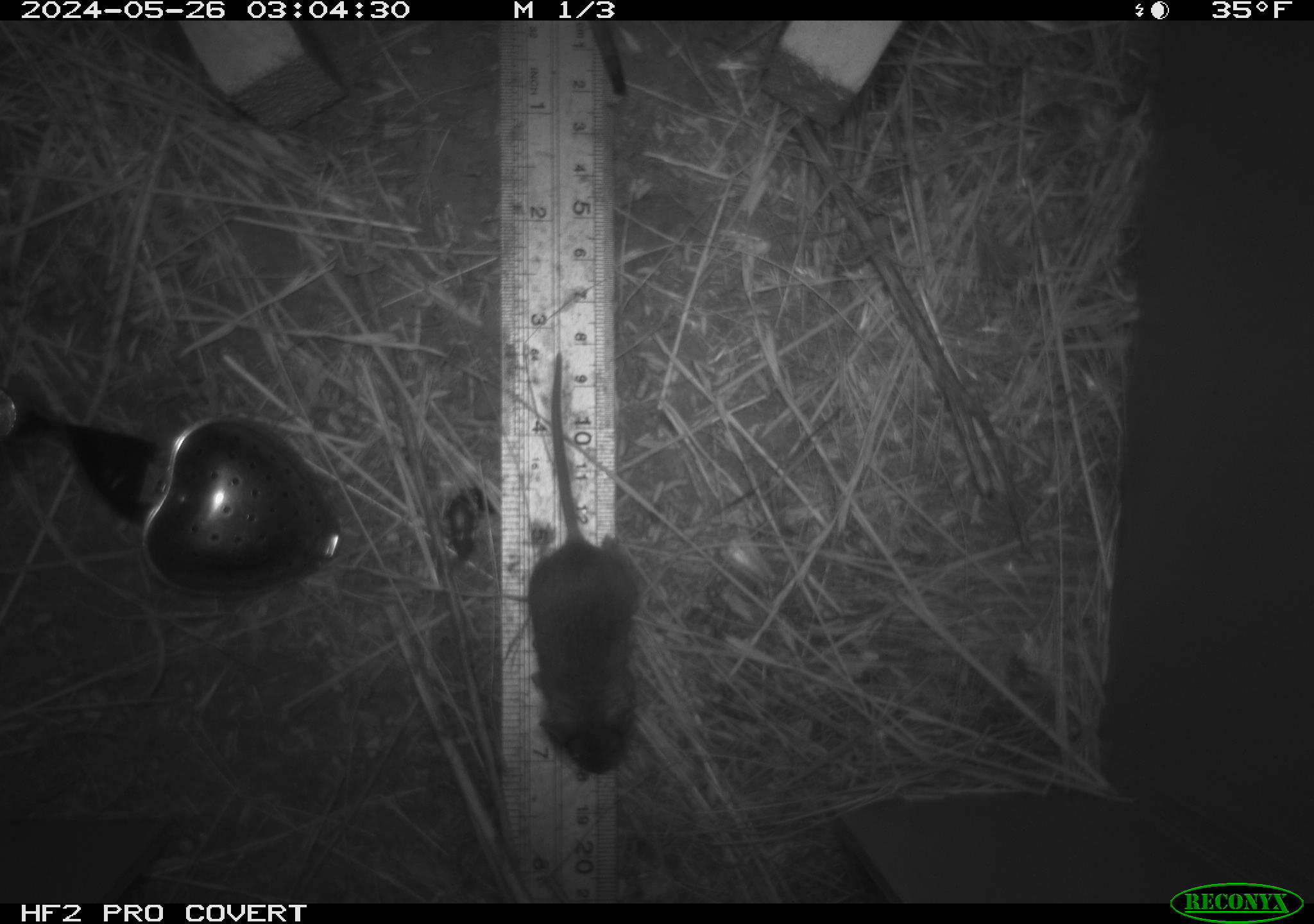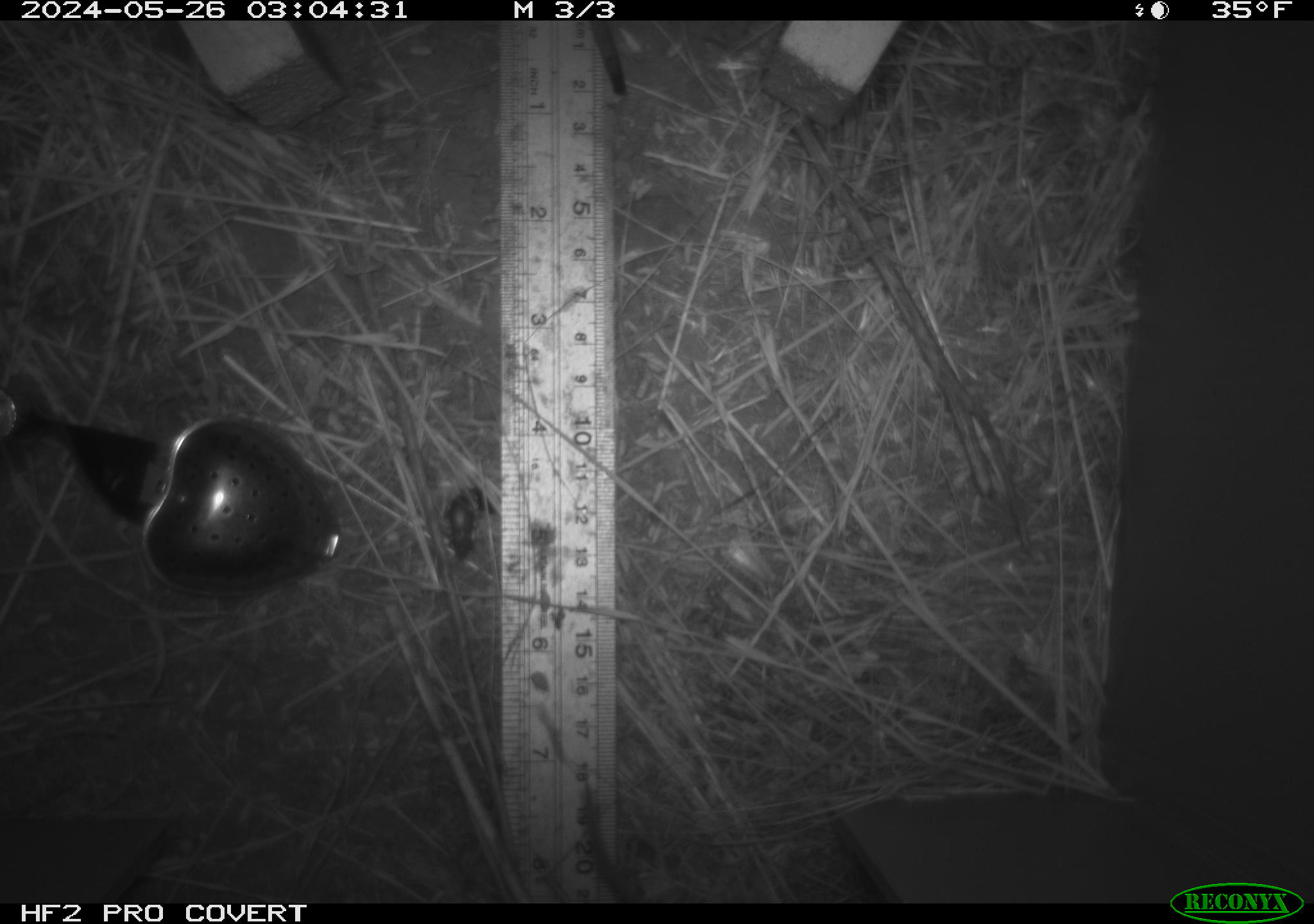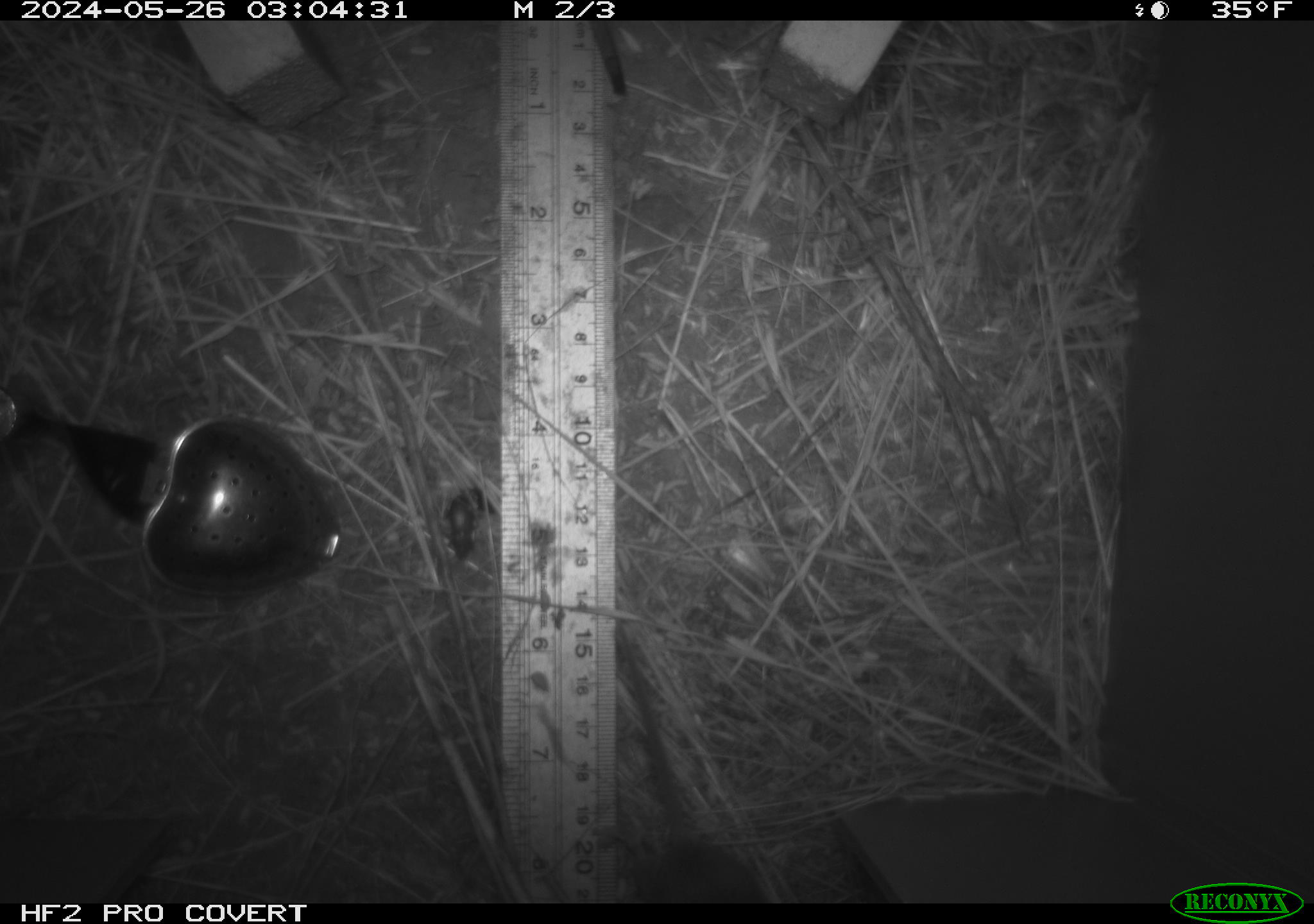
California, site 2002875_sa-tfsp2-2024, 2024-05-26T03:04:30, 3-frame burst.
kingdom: Animalia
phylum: Chordata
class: Mammalia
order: Rodentia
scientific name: Rodentia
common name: mouse species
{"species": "mouse species (Rodentia)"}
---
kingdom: Animalia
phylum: Arthropoda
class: Insecta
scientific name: Insecta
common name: insect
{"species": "insect (Insecta)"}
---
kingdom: Animalia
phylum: Chordata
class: Mammalia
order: Rodentia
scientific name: Rodentia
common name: rodent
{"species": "rodent (Rodentia)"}